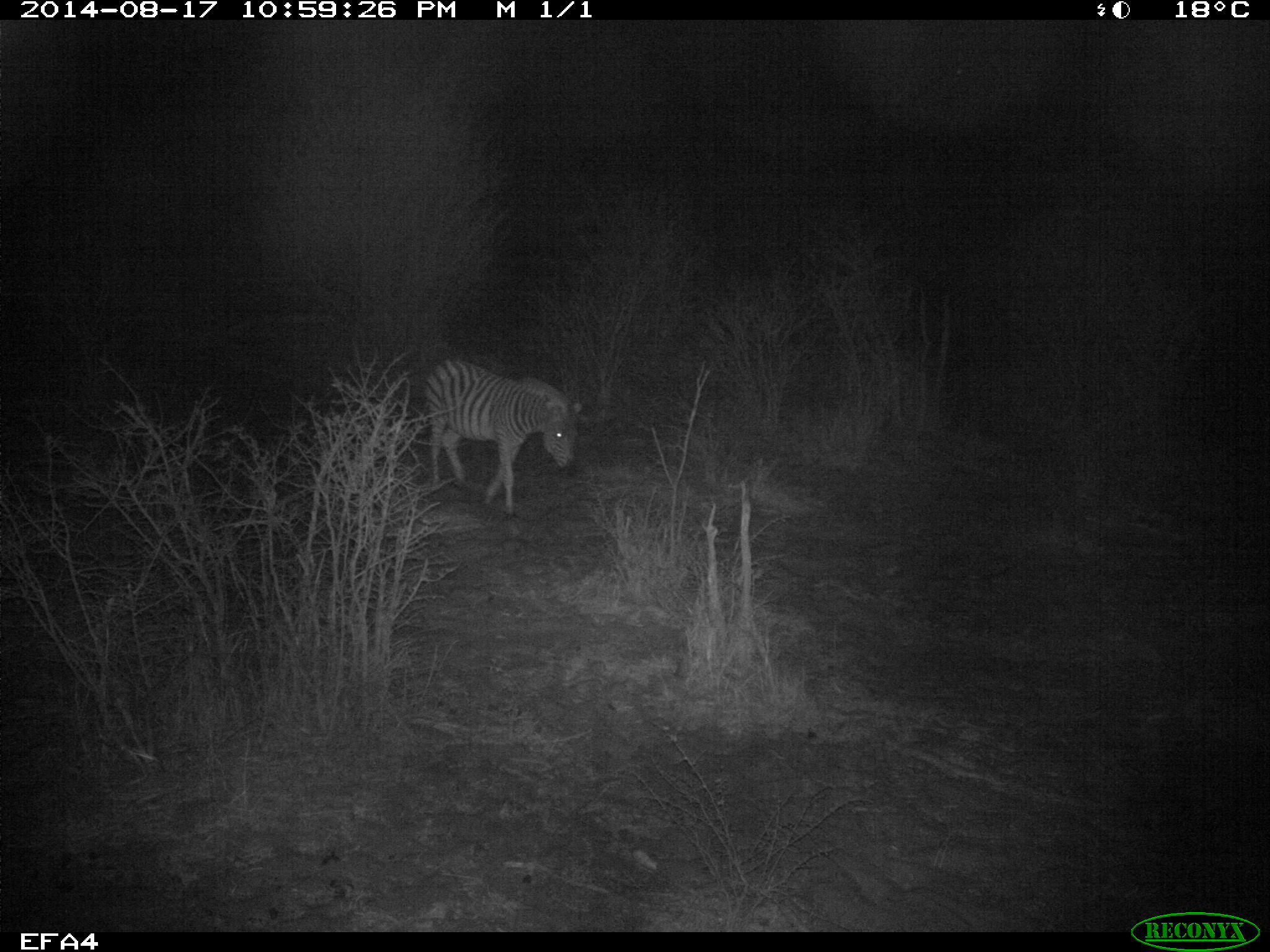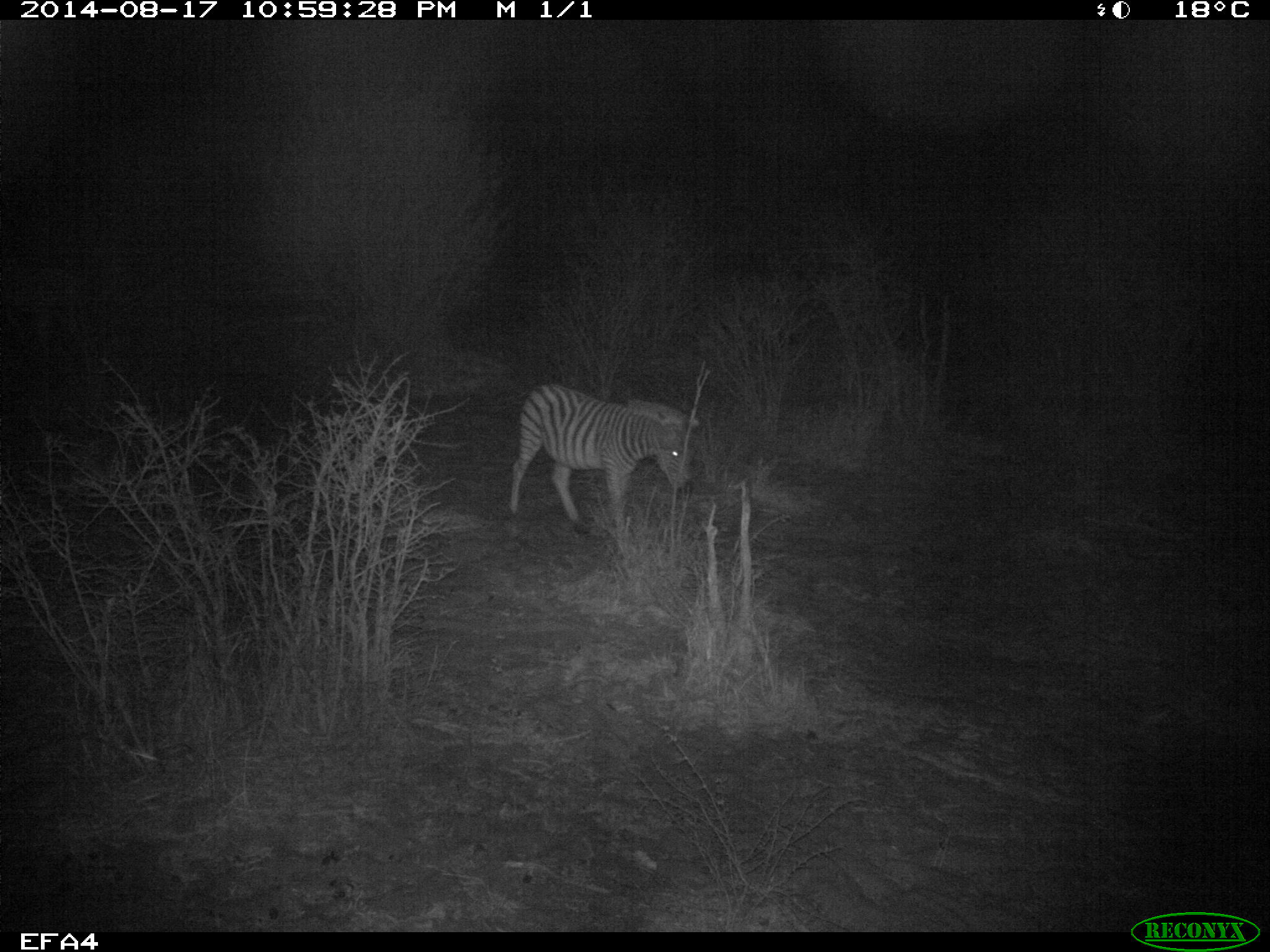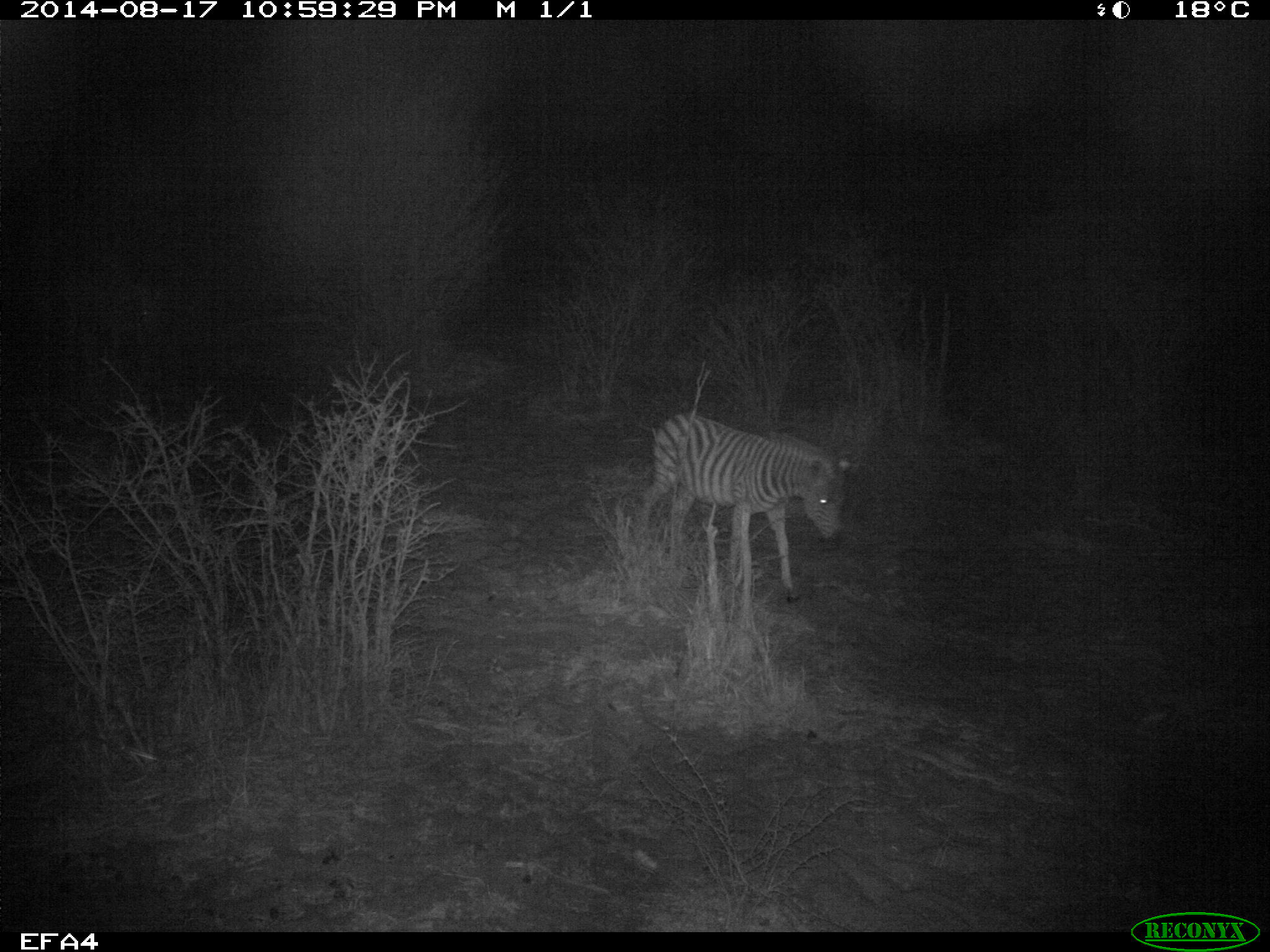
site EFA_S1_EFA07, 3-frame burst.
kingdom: Animalia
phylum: Chordata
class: Mammalia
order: Perissodactyla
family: Equidae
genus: Equus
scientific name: Equus quagga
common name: plains zebra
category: zebraplains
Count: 1.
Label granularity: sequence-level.